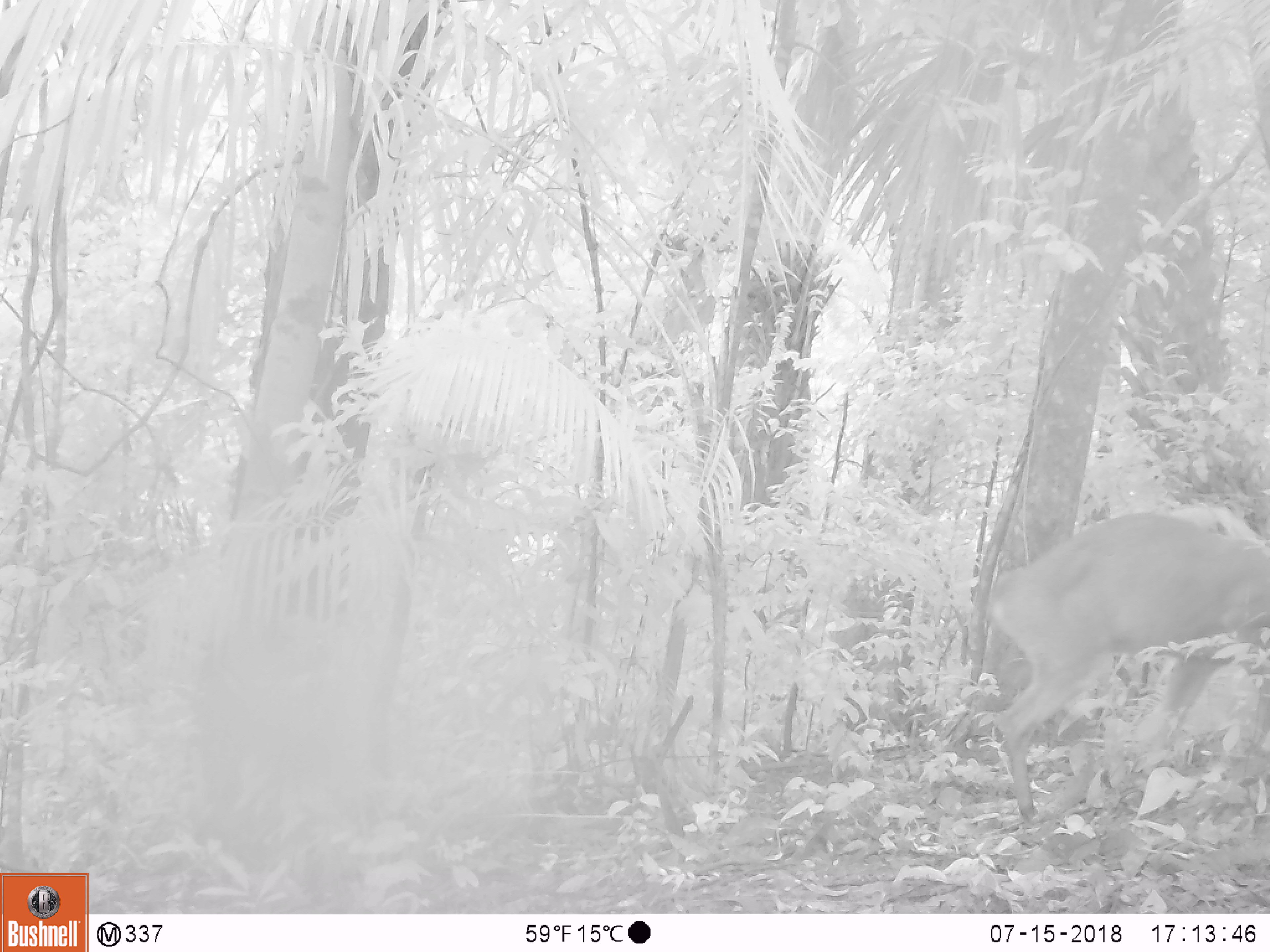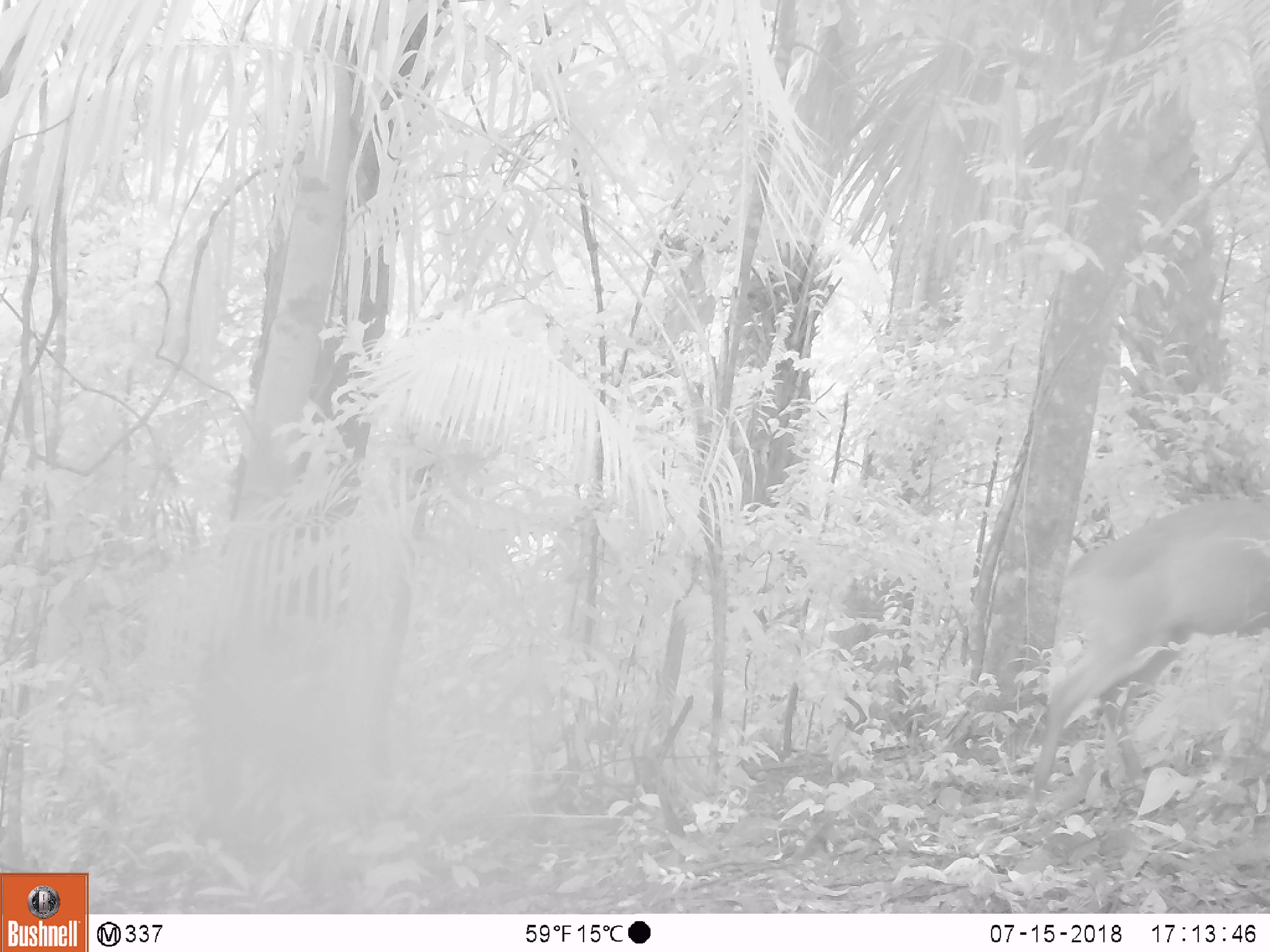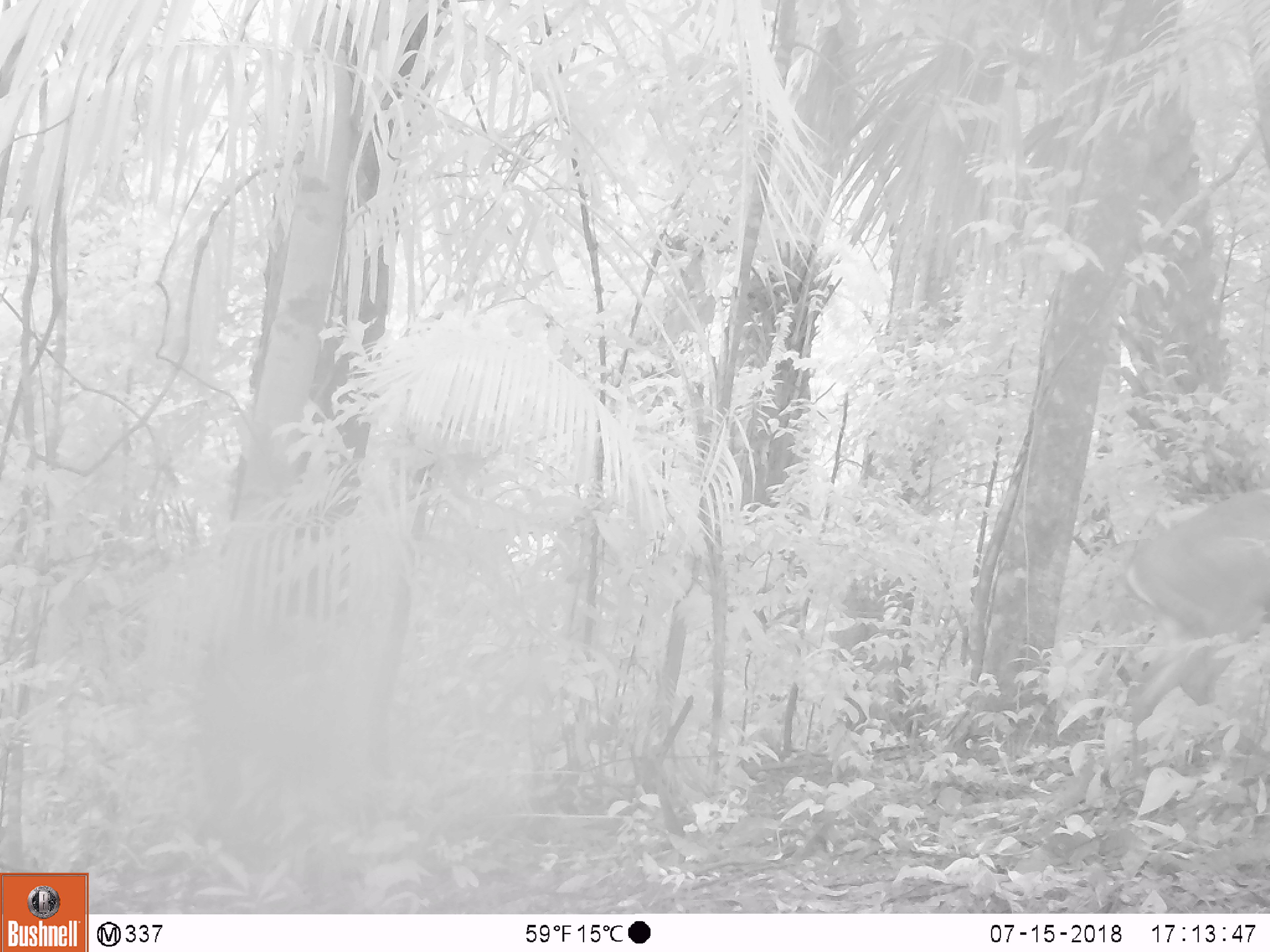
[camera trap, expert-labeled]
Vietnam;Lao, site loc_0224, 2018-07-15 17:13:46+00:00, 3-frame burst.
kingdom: Animalia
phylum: Chordata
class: Mammalia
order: Artiodactyla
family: Cervidae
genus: Muntiacus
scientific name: Muntiacus vuquangensis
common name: large-antlered muntjac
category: large antlered muntjac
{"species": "large antlered muntjac (large-antlered muntjac) (Muntiacus vuquangensis)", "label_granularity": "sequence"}